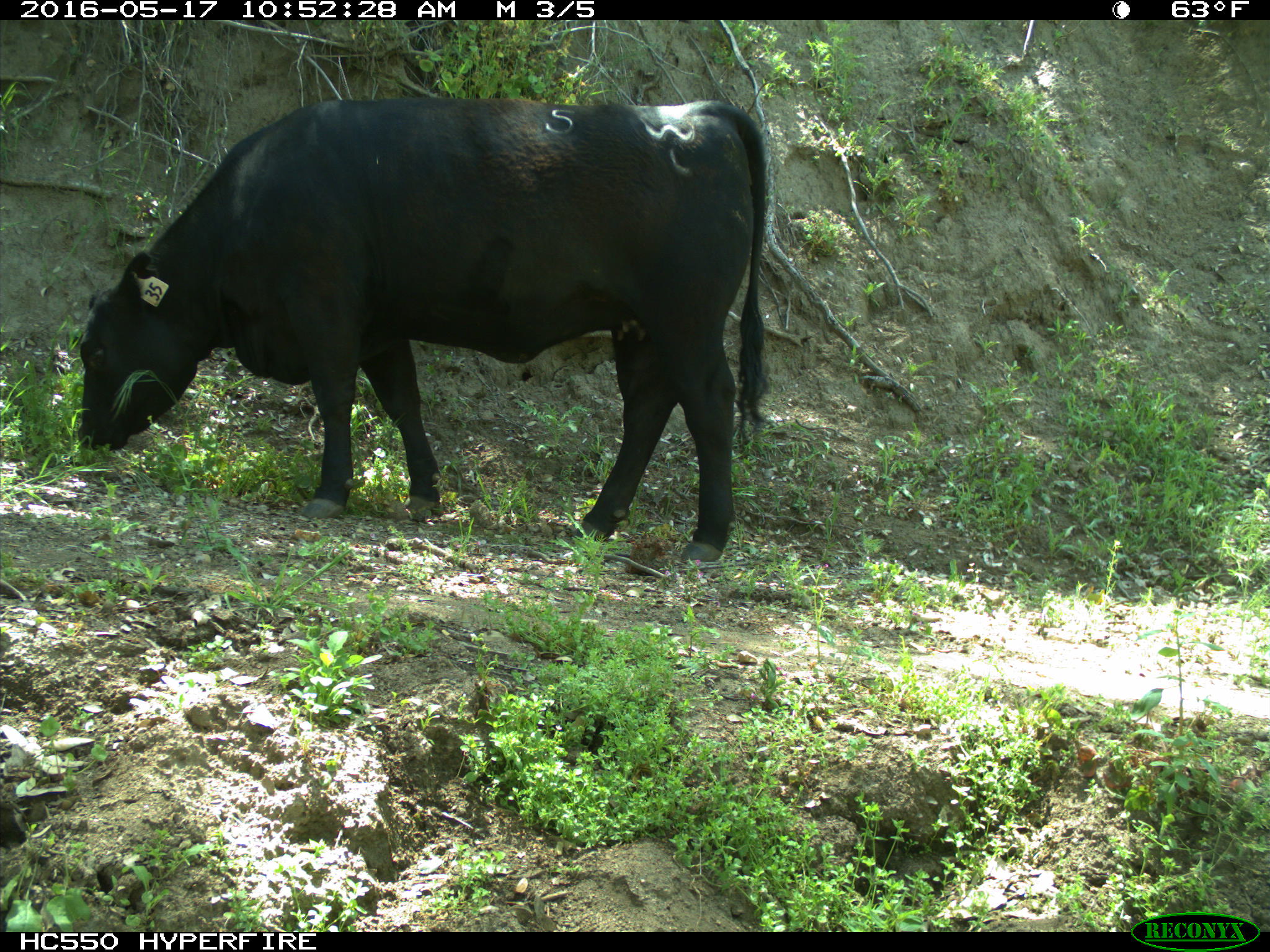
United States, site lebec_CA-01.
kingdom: Animalia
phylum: Chordata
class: Mammalia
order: Artiodactyla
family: Bovidae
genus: Bos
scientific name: Bos taurus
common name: domestic cow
Bos taurus (domestic cow).